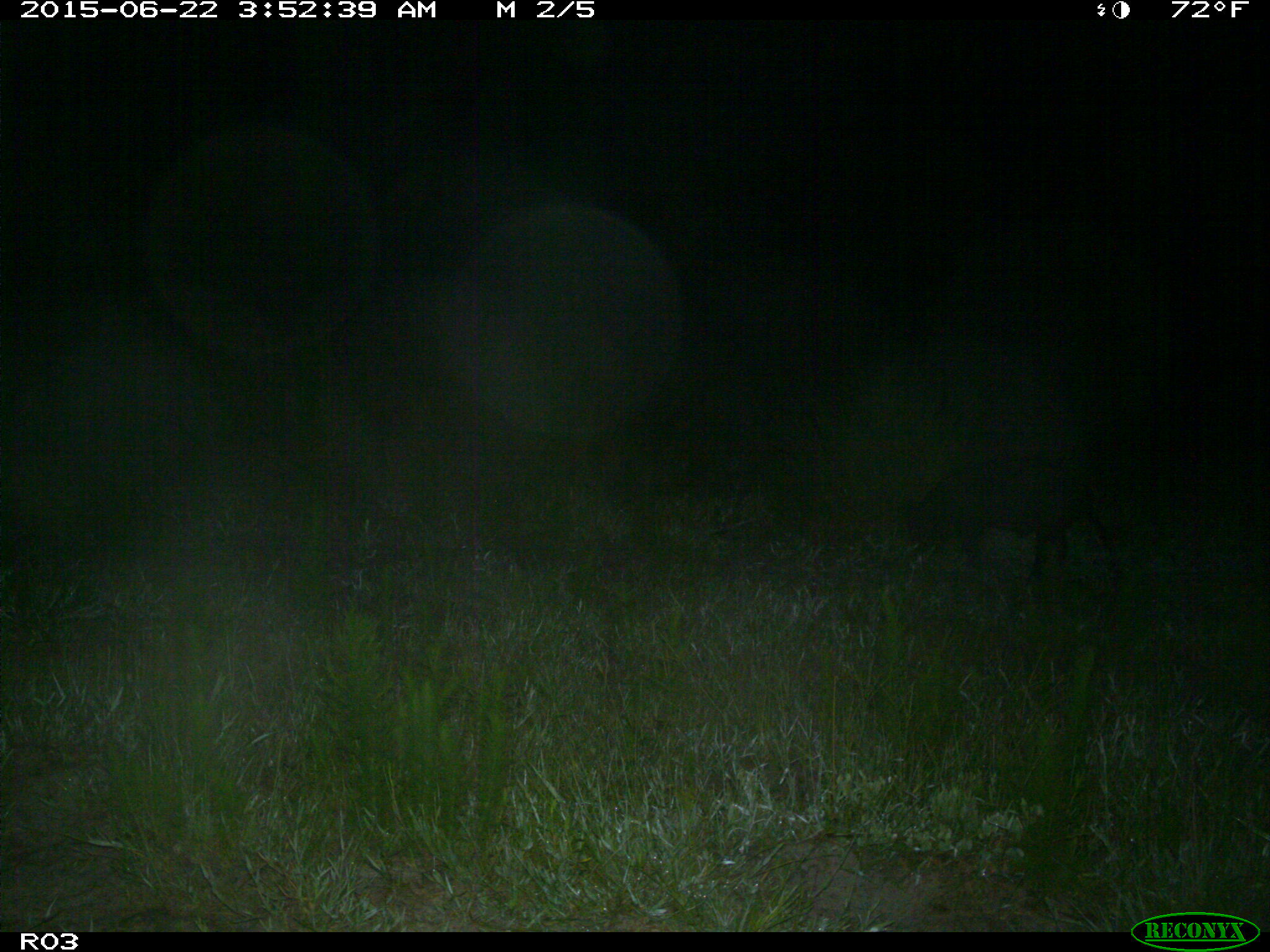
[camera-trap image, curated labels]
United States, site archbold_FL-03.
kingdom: Animalia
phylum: Chordata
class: Mammalia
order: Artiodactyla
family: Suidae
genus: Sus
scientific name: Sus scrofa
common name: wild boar